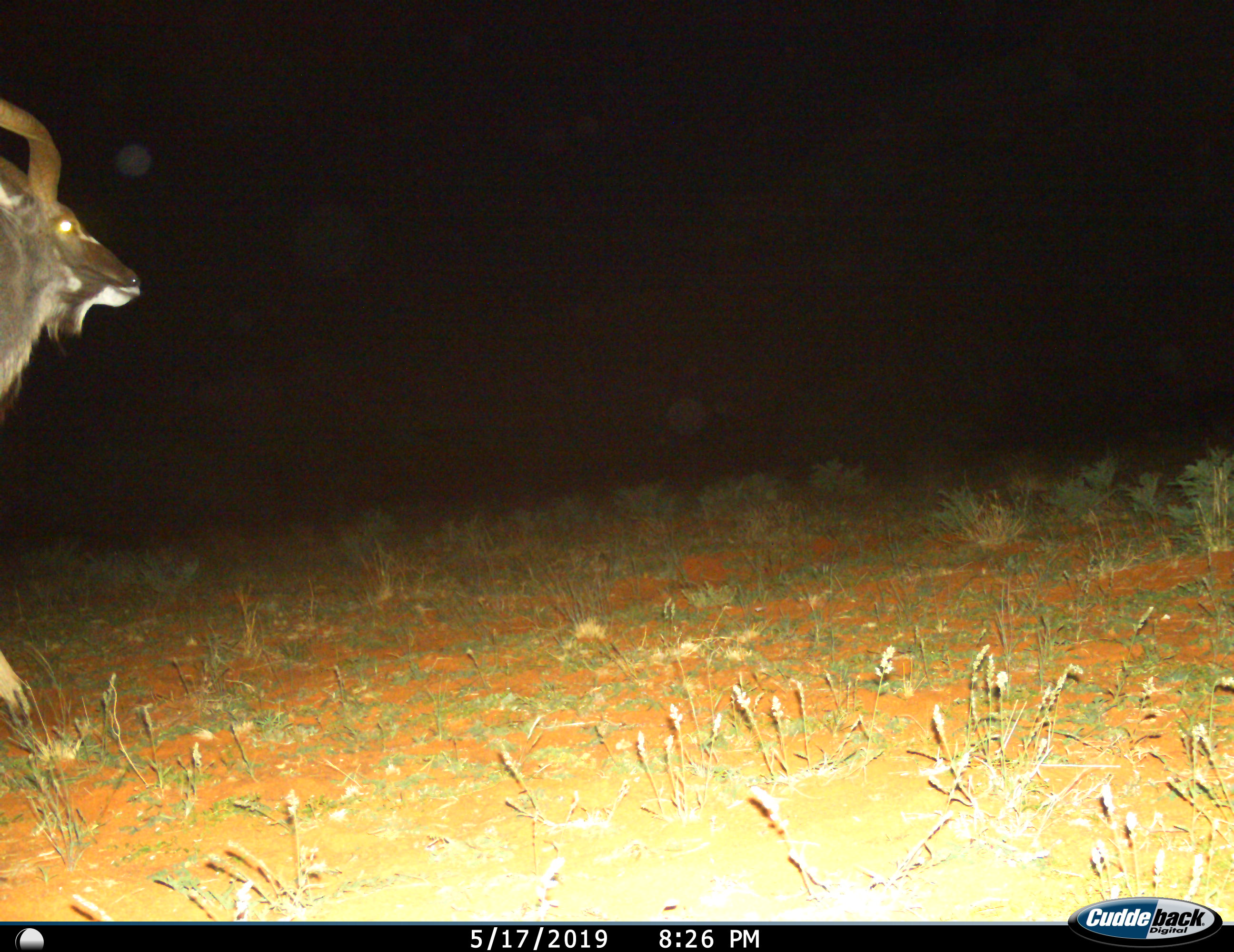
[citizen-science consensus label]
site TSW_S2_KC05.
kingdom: Animalia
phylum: Chordata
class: Mammalia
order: Artiodactyla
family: Bovidae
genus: Tragelaphus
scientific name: Tragelaphus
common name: kudu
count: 1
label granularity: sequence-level